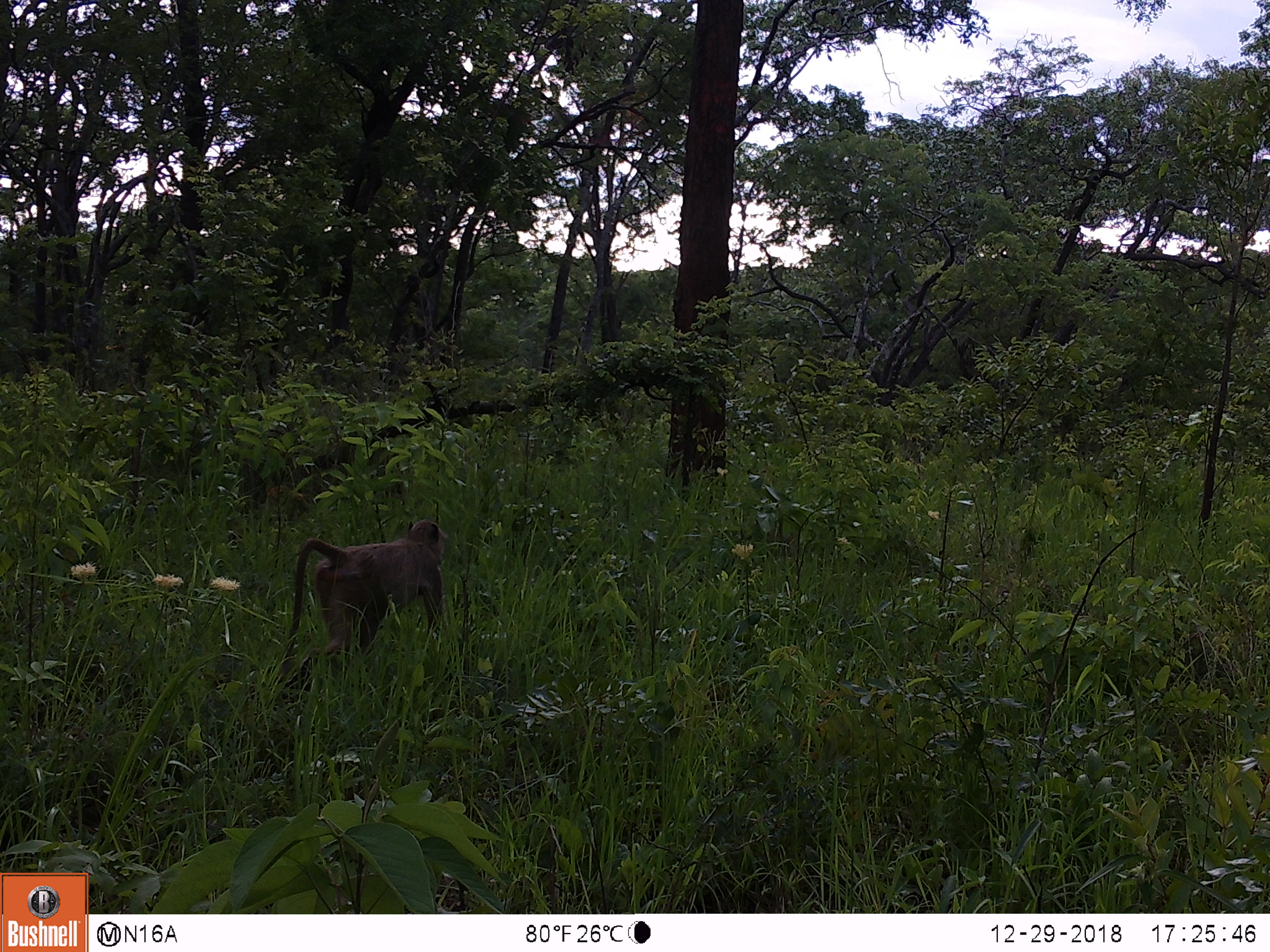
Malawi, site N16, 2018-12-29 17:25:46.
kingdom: Animalia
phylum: Chordata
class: Mammalia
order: Primates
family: Cercopithecidae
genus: Papio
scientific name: Papio cynocephalus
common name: yellow baboon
Yellow baboon (Papio cynocephalus), count 1.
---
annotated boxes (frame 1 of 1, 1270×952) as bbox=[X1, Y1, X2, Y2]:
yellow baboon: bbox=[273, 514, 452, 684]